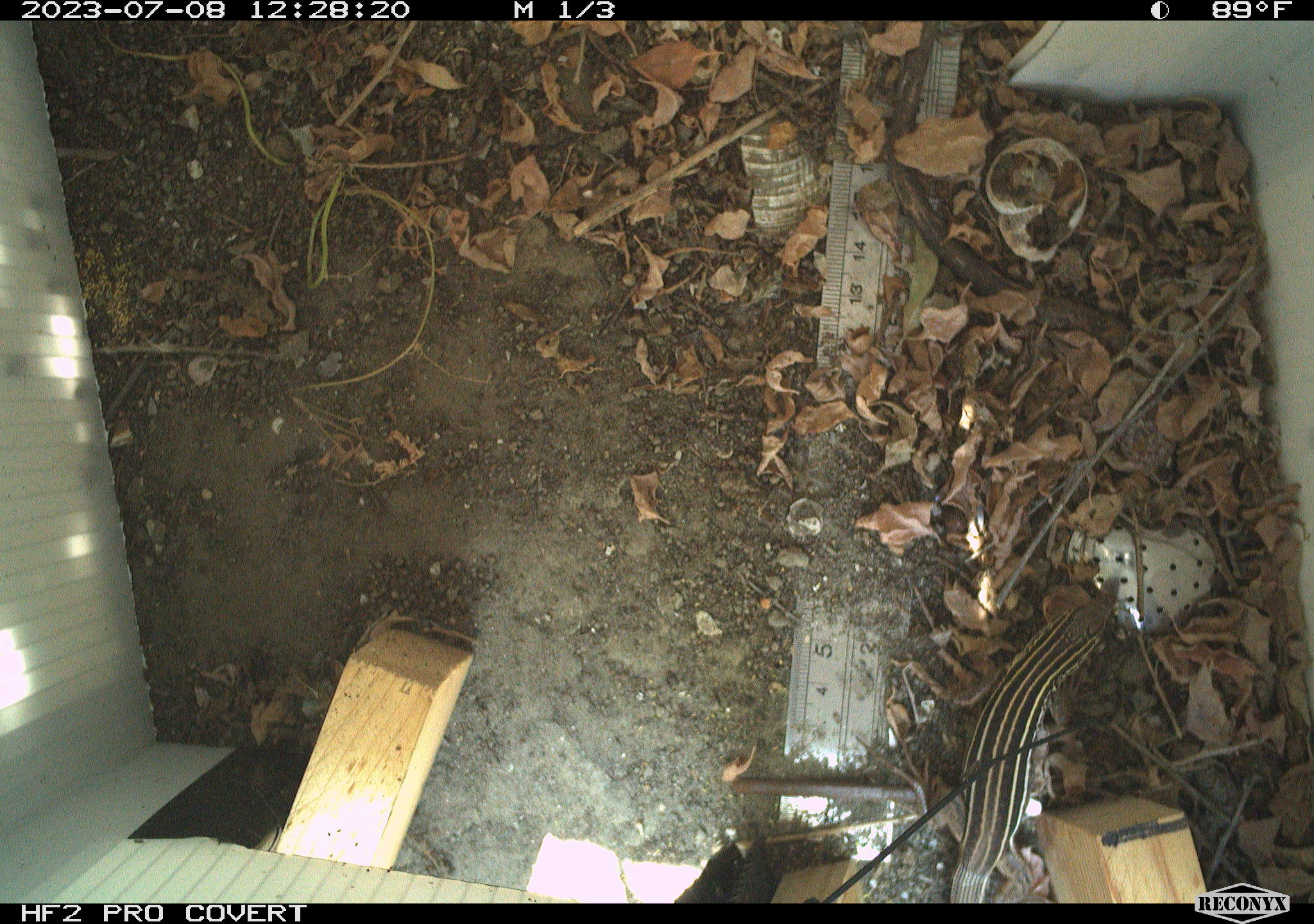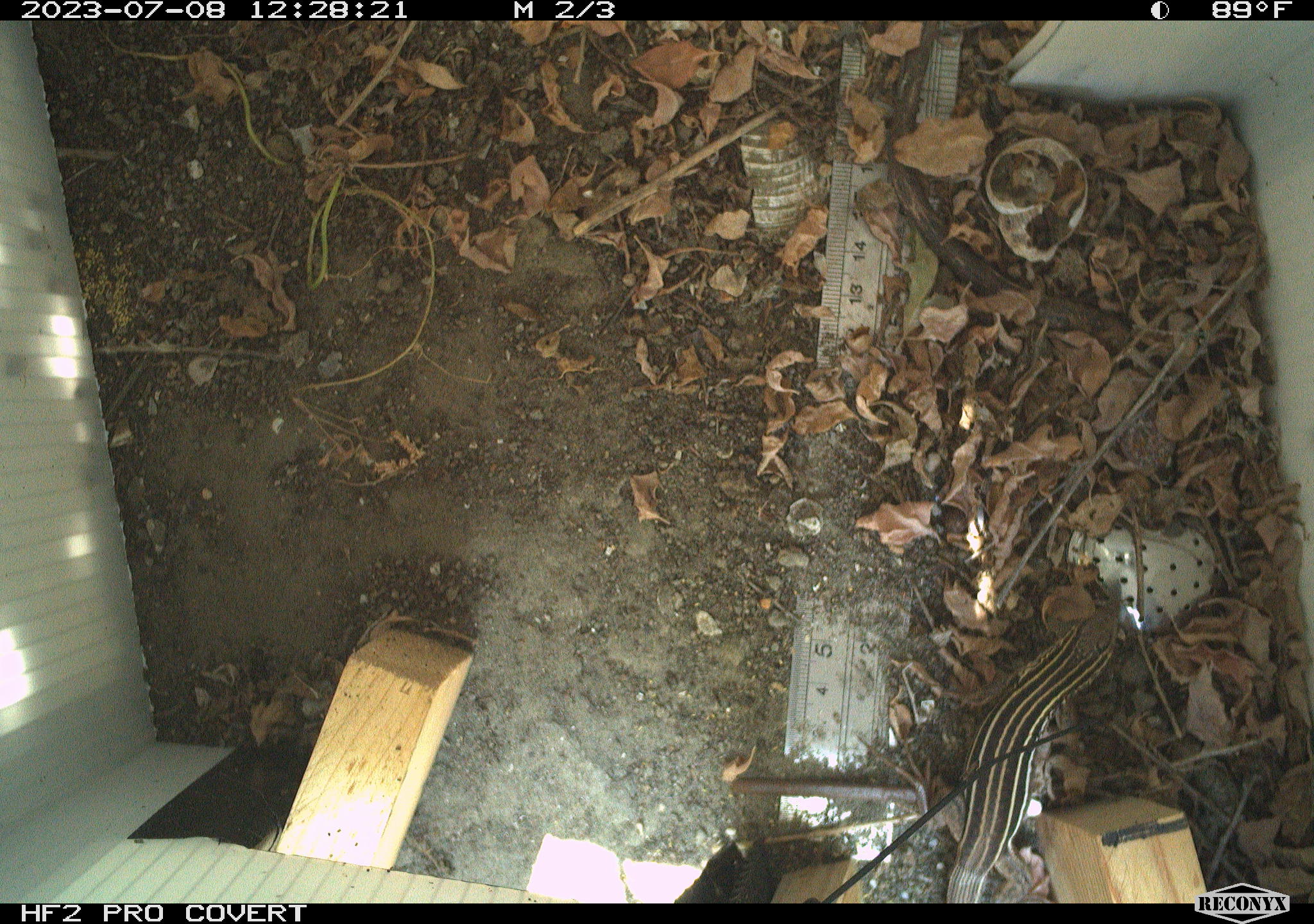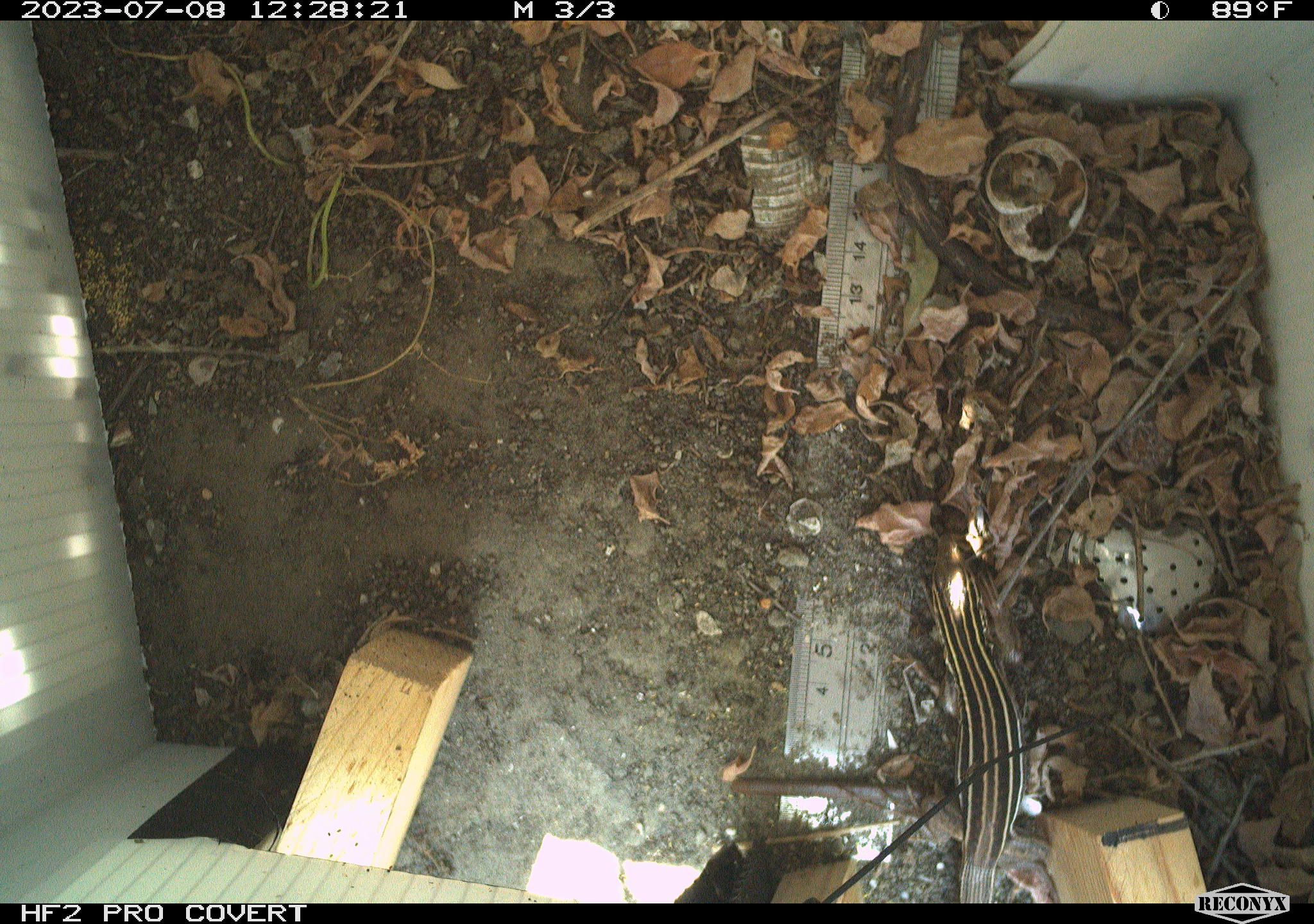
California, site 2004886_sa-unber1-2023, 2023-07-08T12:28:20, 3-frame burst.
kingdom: Animalia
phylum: Chordata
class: Reptilia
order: Squamata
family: Teiidae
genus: Aspidoscelis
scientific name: Aspidoscelis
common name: whiptail lizards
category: aspidoscelis species